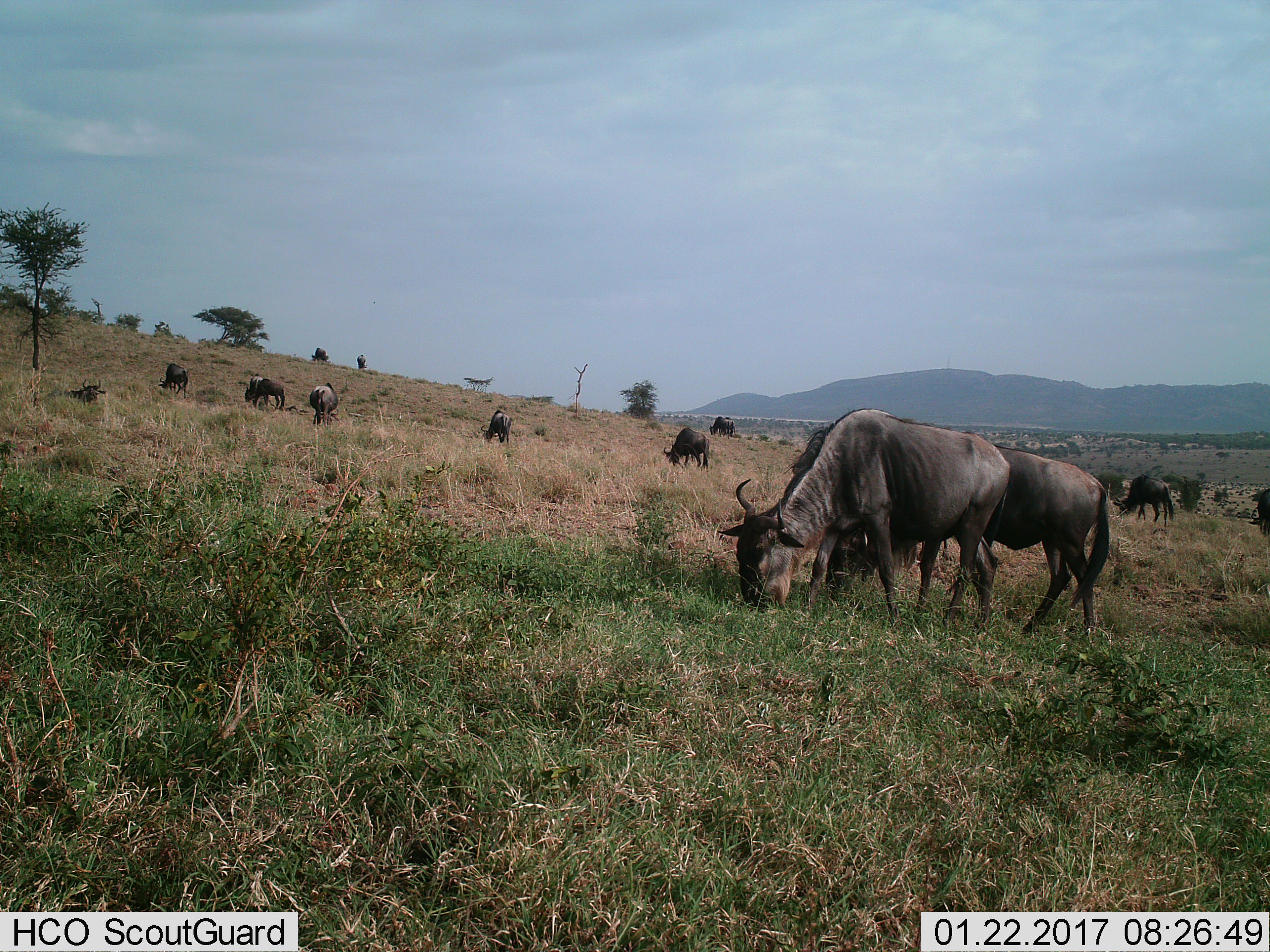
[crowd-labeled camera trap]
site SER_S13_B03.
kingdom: Animalia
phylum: Chordata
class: Mammalia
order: Artiodactyla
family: Bovidae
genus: Connochaetes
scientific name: Connochaetes taurinus taurinus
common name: blue wildebeest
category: wildebeestblue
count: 11-50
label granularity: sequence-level